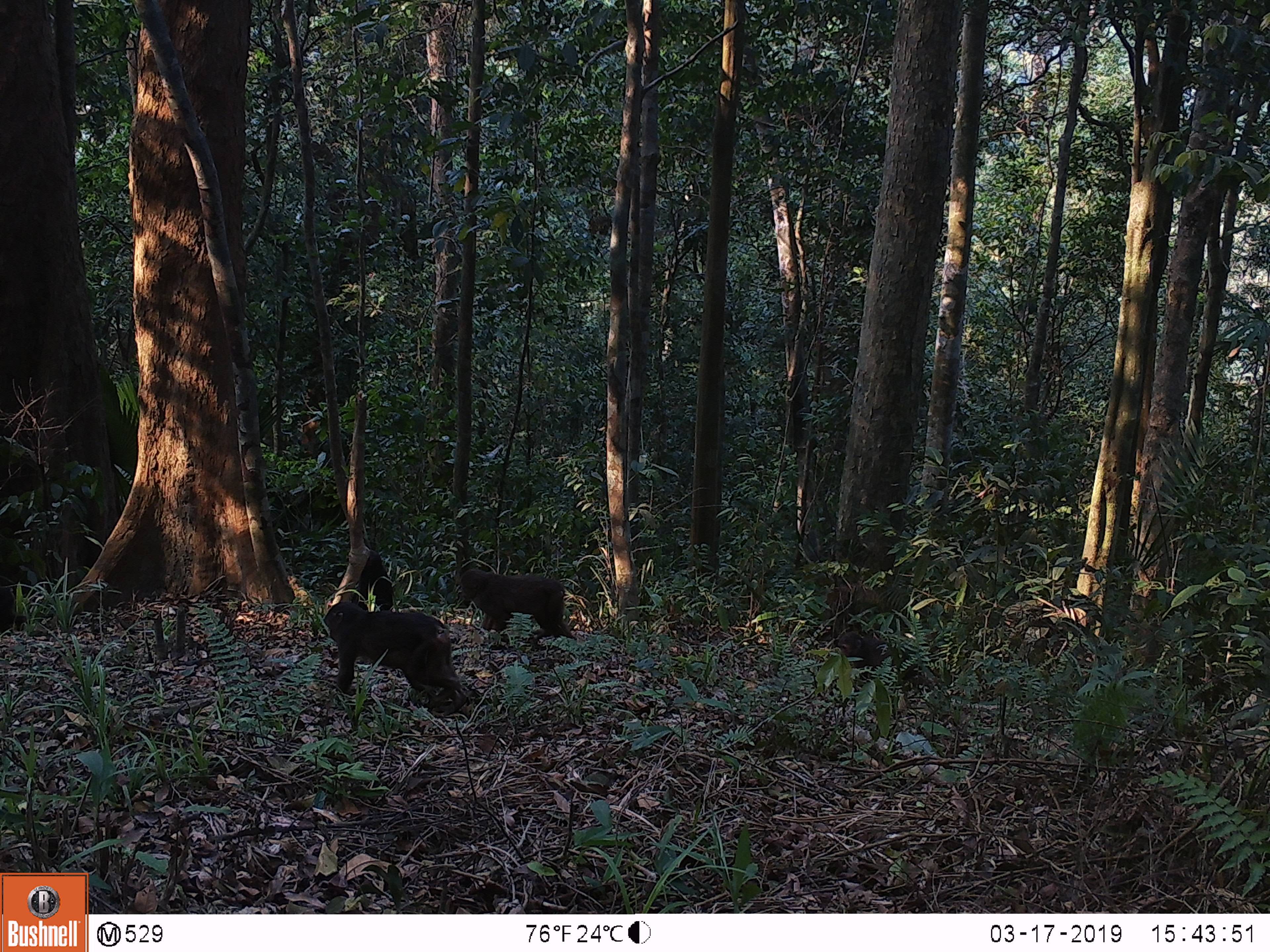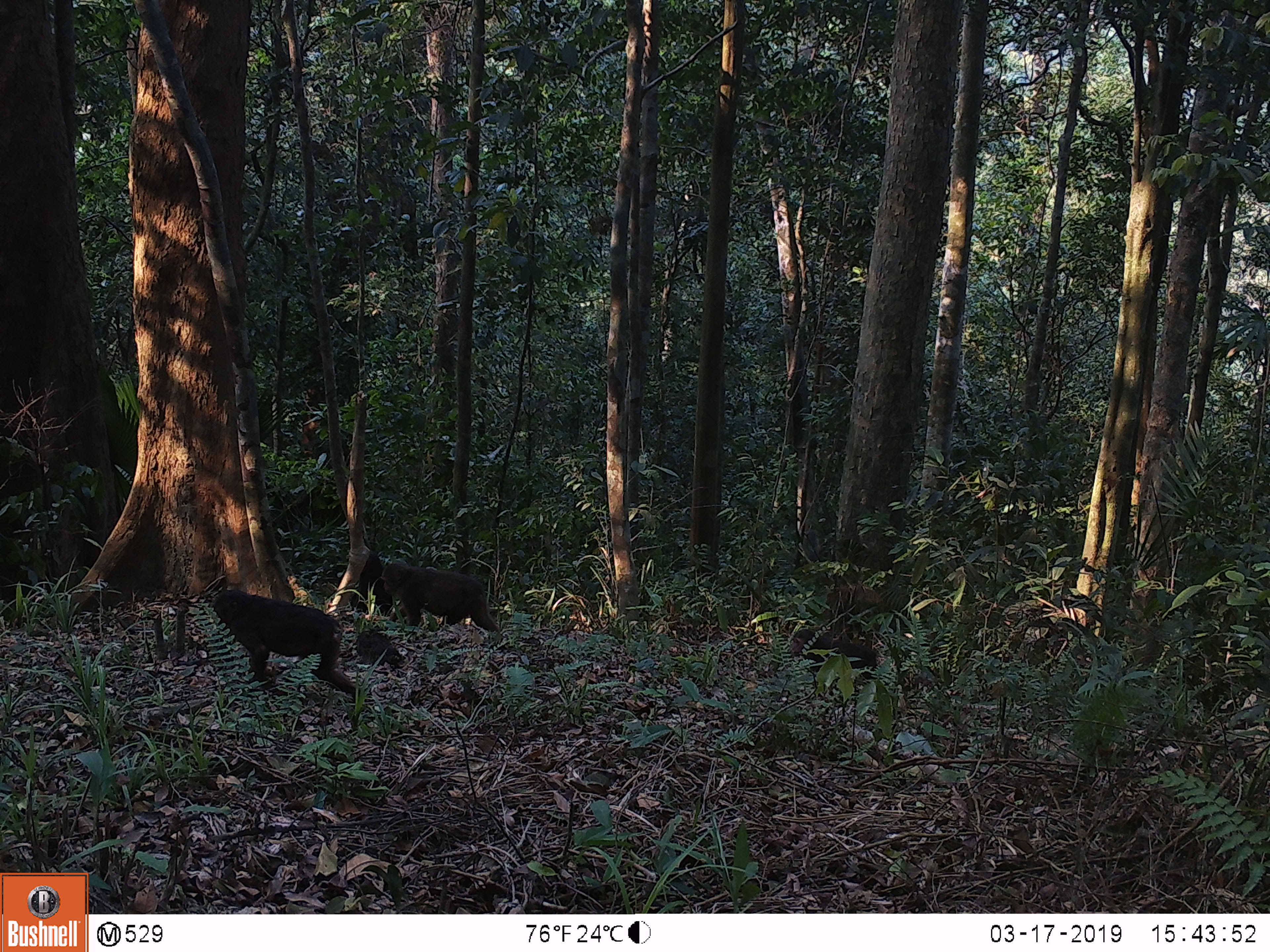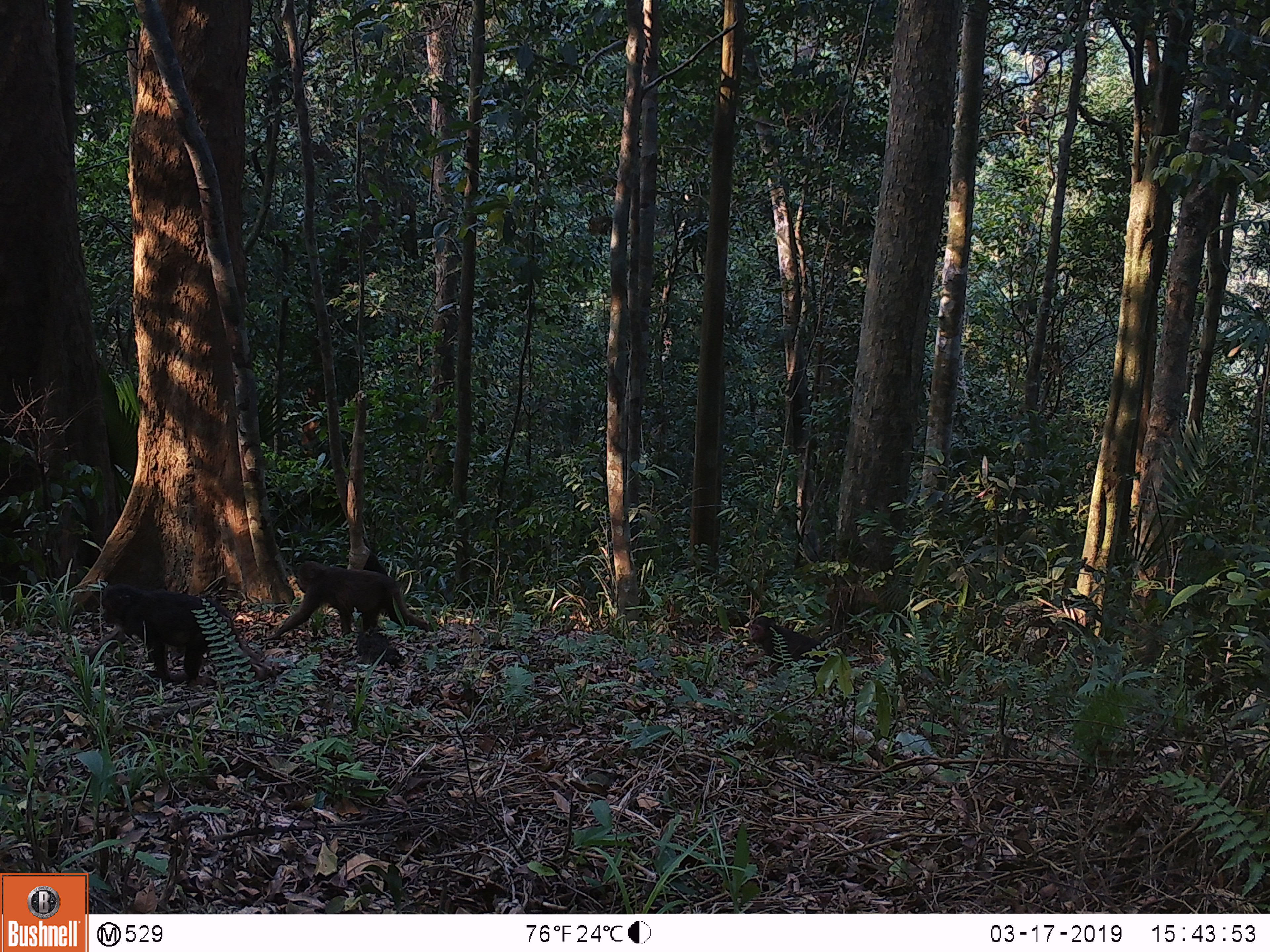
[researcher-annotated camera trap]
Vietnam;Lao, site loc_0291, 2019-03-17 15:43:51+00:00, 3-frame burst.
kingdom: Animalia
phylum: Chordata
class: Mammalia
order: Primates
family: Cercopithecidae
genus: Macaca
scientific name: Macaca arctoides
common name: stump-tailed macaque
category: stump tailed macaque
Stump tailed macaque (stump-tailed macaque) (Macaca arctoides). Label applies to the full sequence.